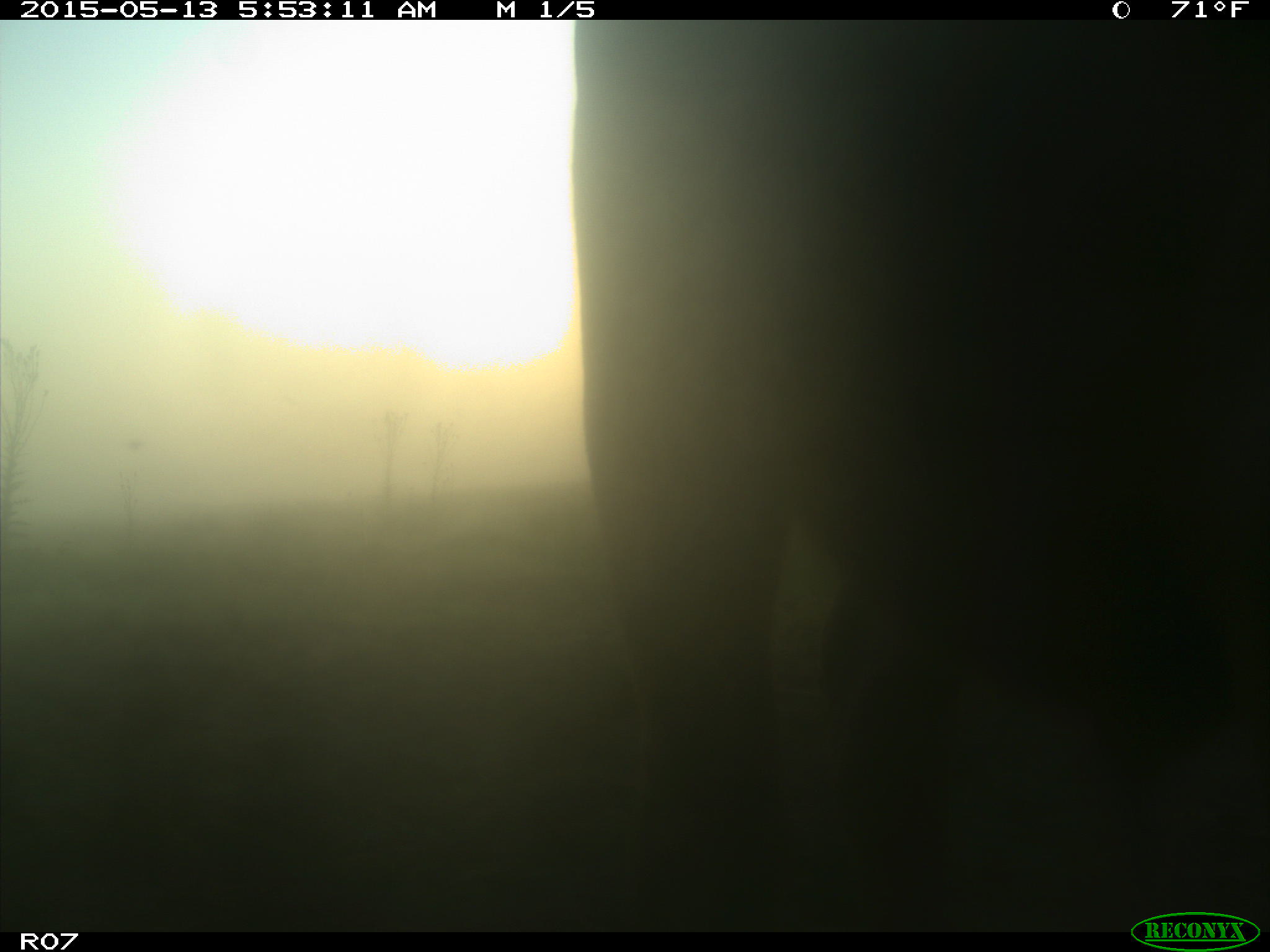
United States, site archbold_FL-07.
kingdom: Animalia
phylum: Chordata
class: Mammalia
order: Artiodactyla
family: Bovidae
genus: Bos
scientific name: Bos taurus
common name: domestic cow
Bos taurus (domestic cow).